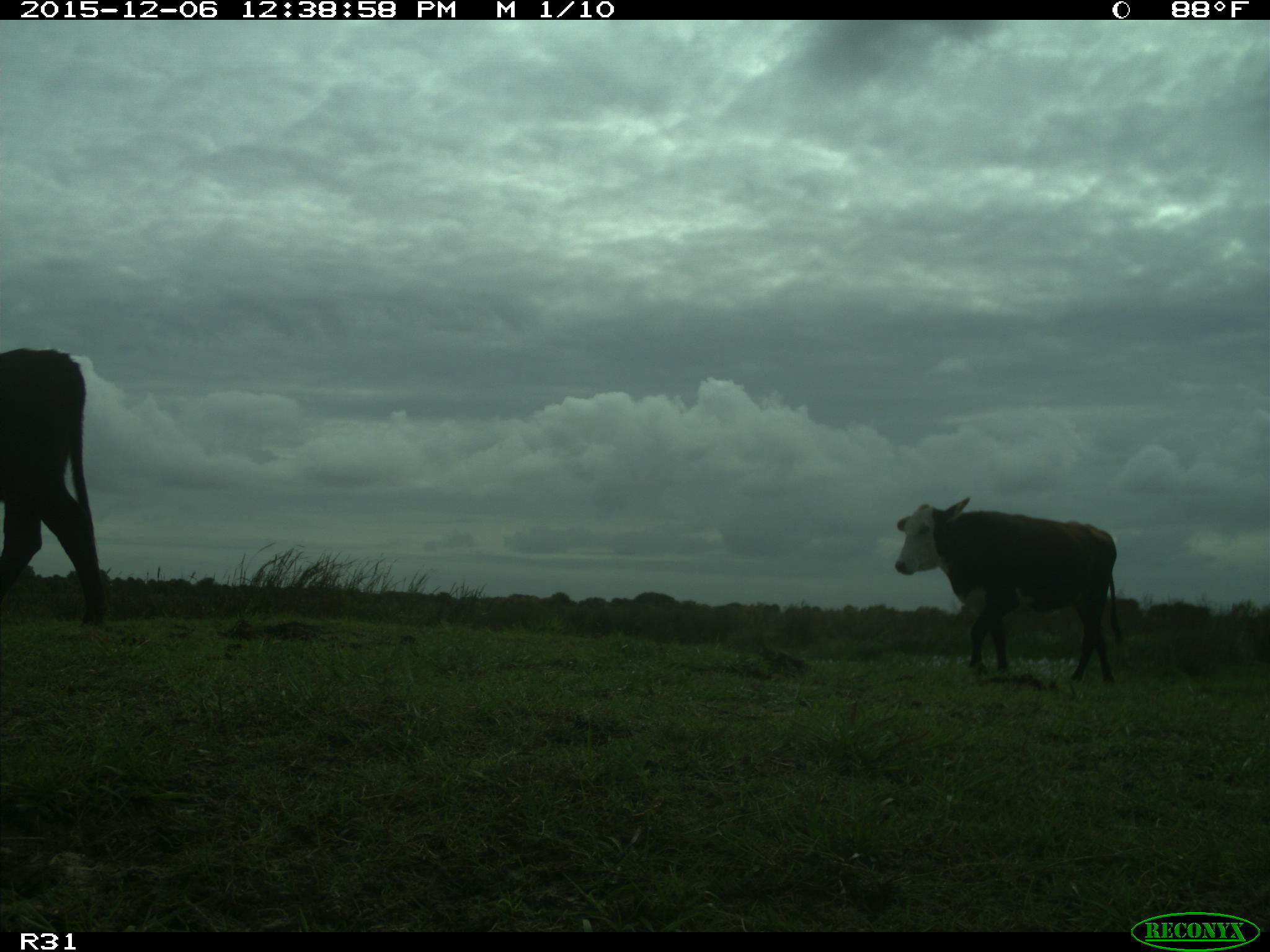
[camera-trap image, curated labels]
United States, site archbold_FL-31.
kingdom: Animalia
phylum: Chordata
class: Mammalia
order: Artiodactyla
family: Bovidae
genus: Bos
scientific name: Bos taurus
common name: domestic cow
Bos taurus (domestic cow).